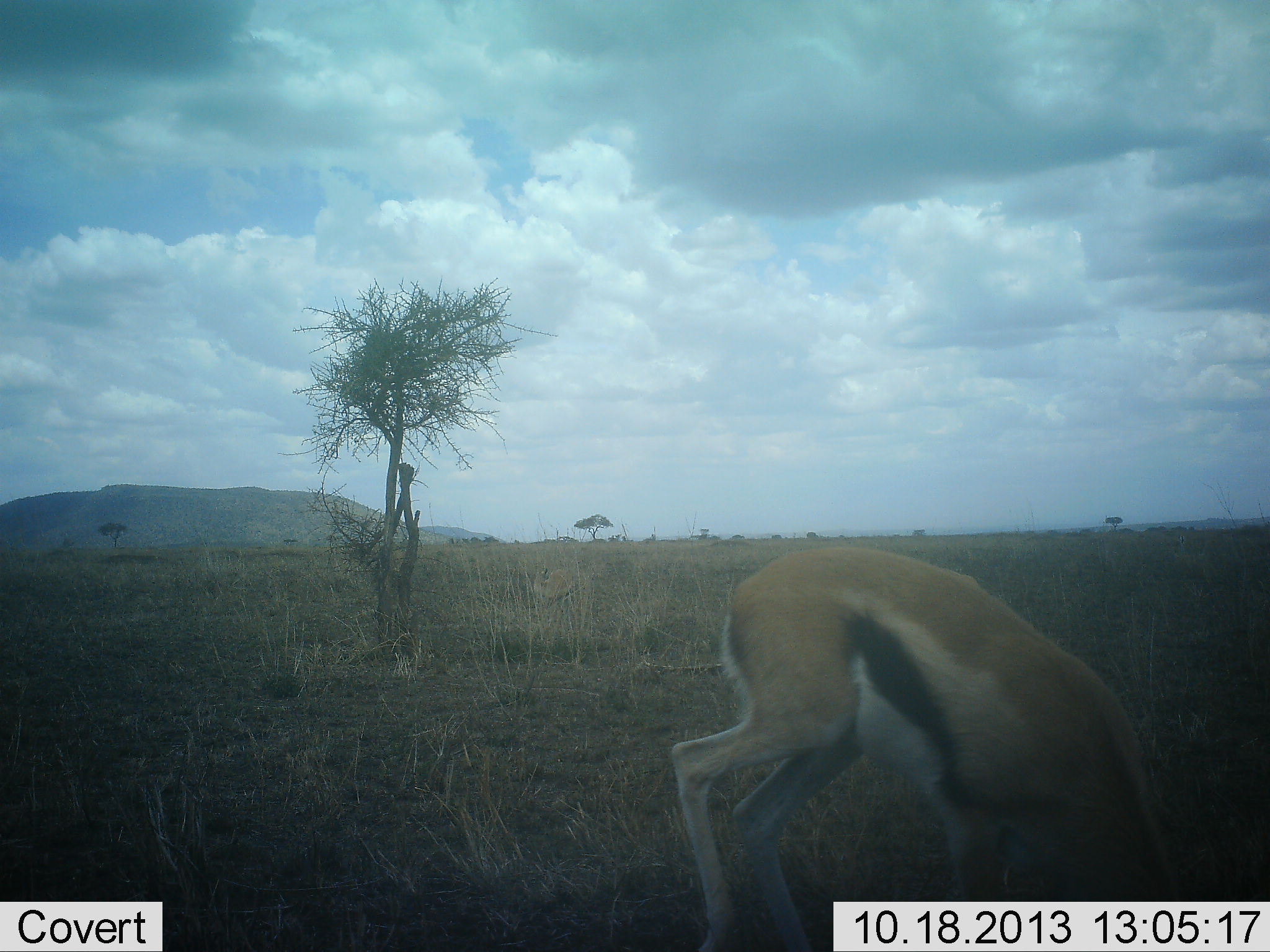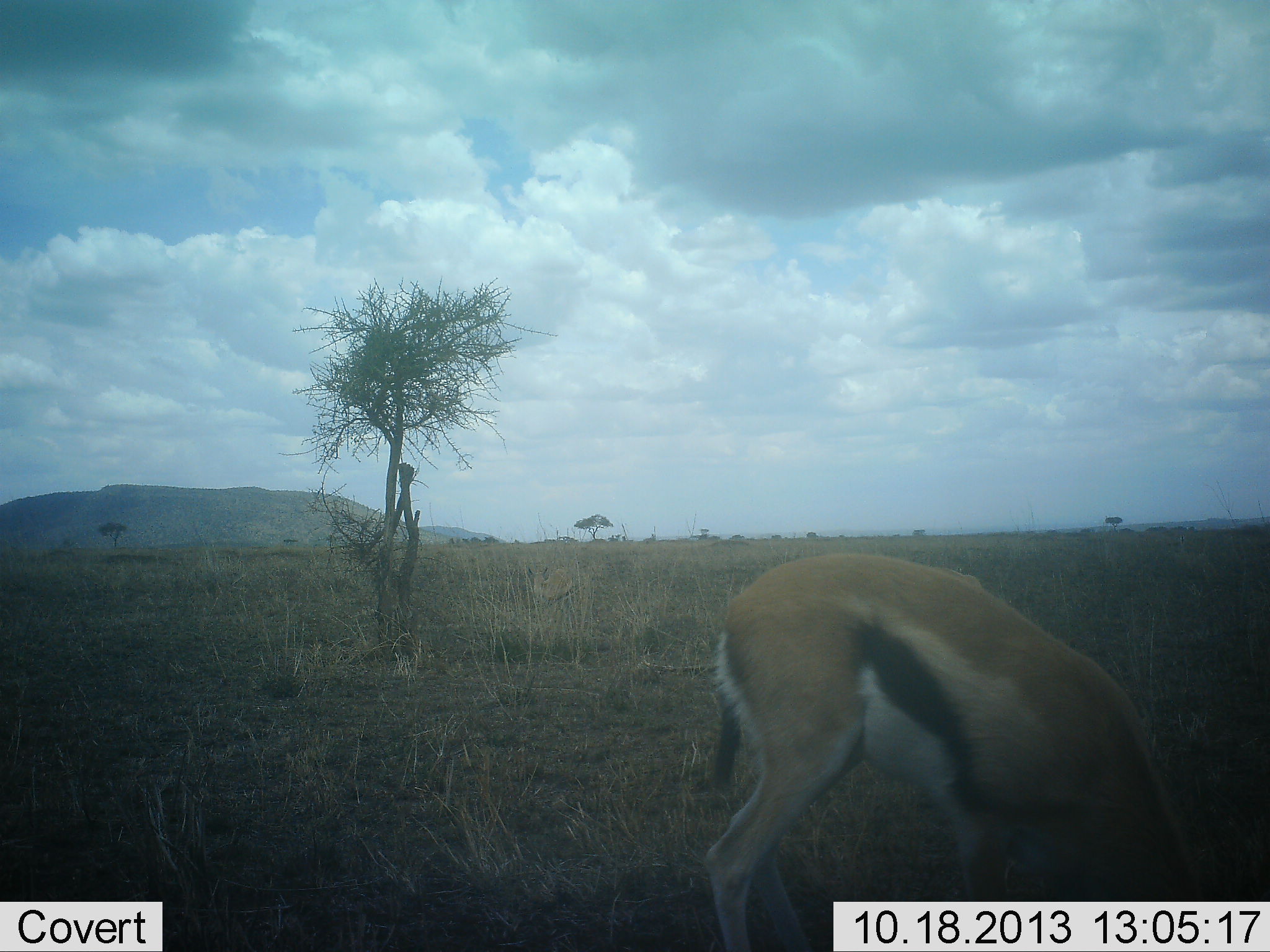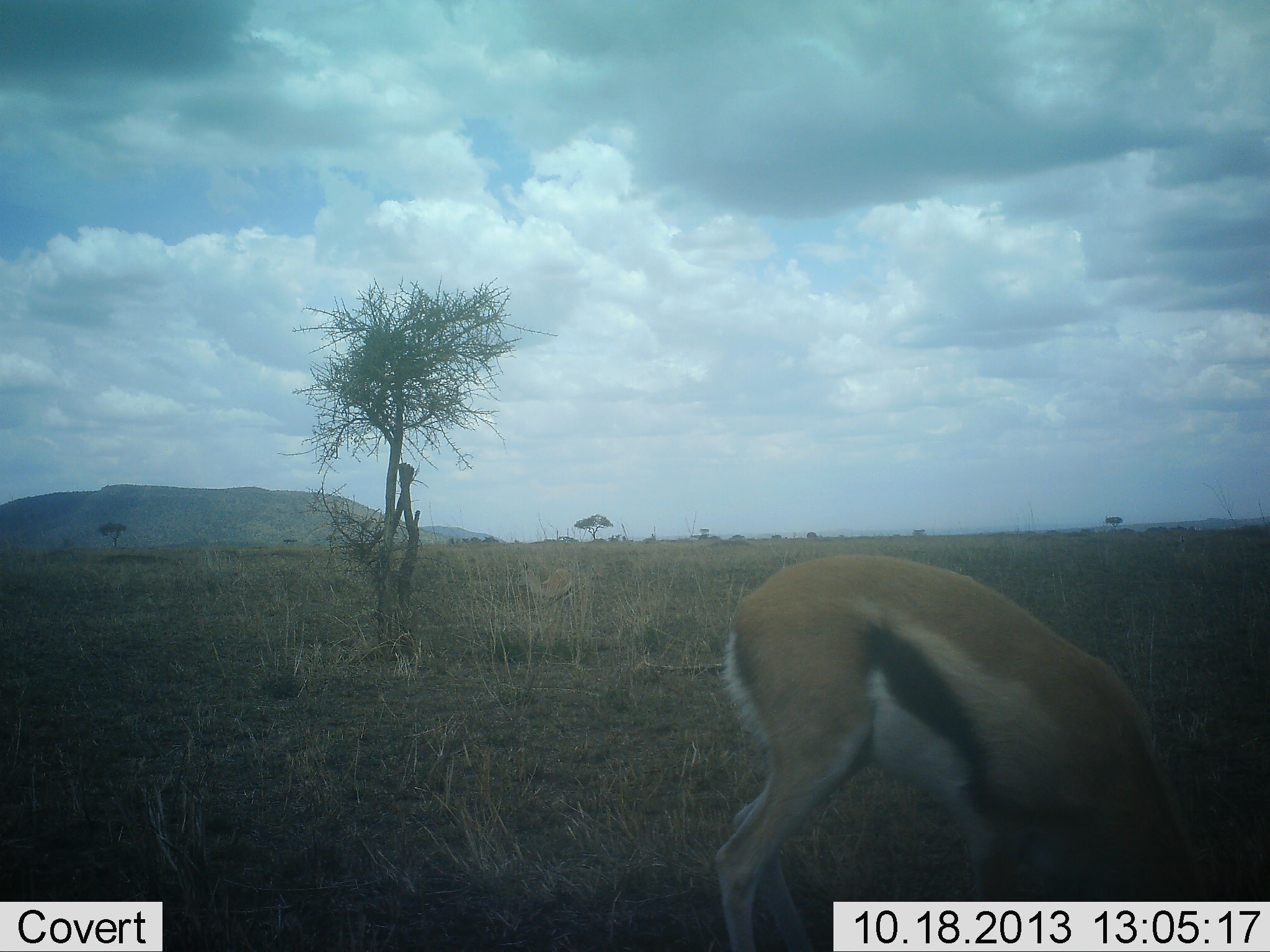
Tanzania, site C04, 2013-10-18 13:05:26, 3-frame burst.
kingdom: Animalia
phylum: Chordata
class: Mammalia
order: Artiodactyla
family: Bovidae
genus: Eudorcas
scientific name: Eudorcas thomsonii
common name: thomson's gazelle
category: gazellethomsons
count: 1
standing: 28%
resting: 5%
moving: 2%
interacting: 0%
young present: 2%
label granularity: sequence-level